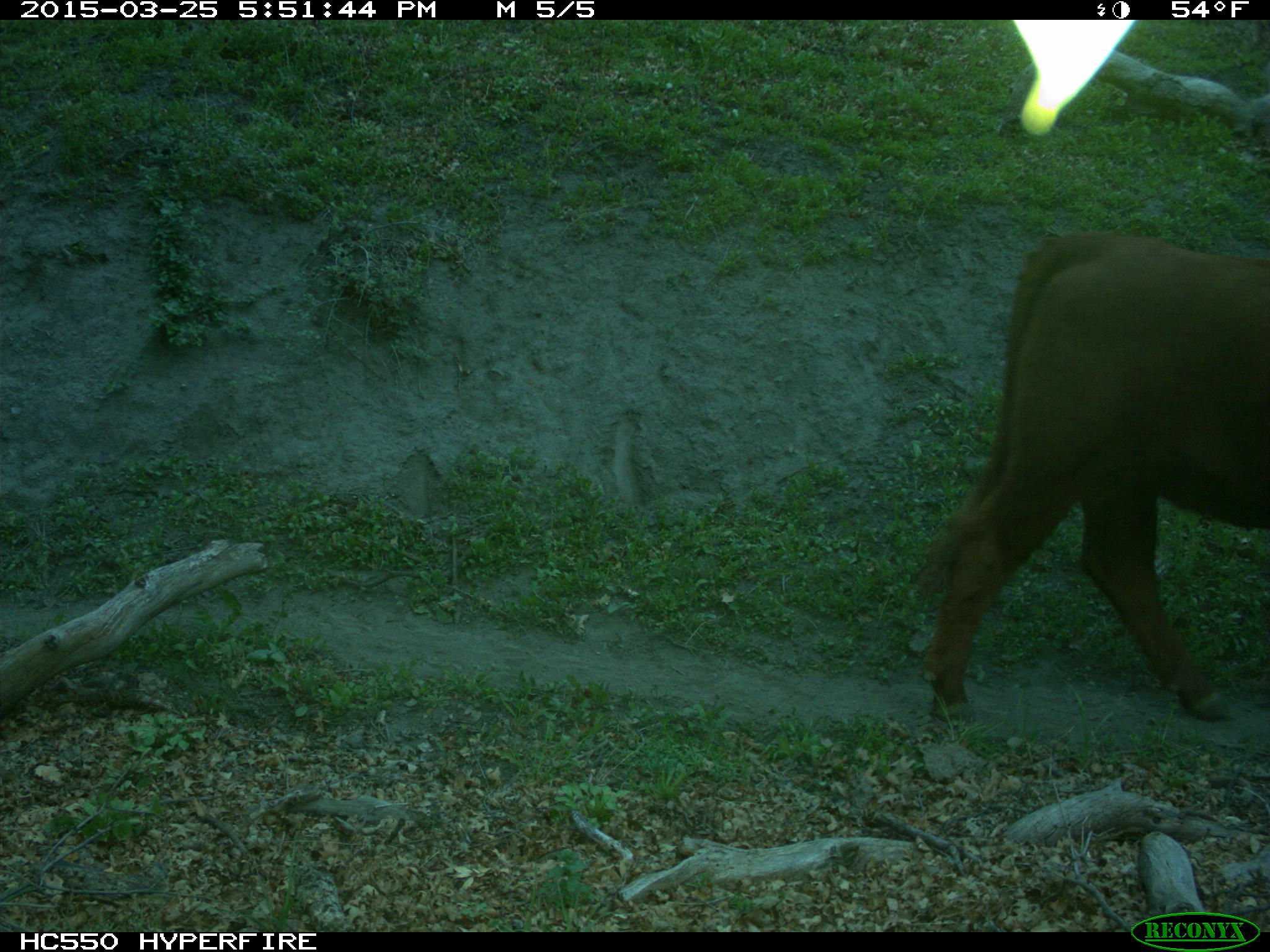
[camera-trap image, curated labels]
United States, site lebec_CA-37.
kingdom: Animalia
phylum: Chordata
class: Mammalia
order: Artiodactyla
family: Bovidae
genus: Bos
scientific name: Bos taurus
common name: domestic cow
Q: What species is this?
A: Bos taurus (domestic cow).